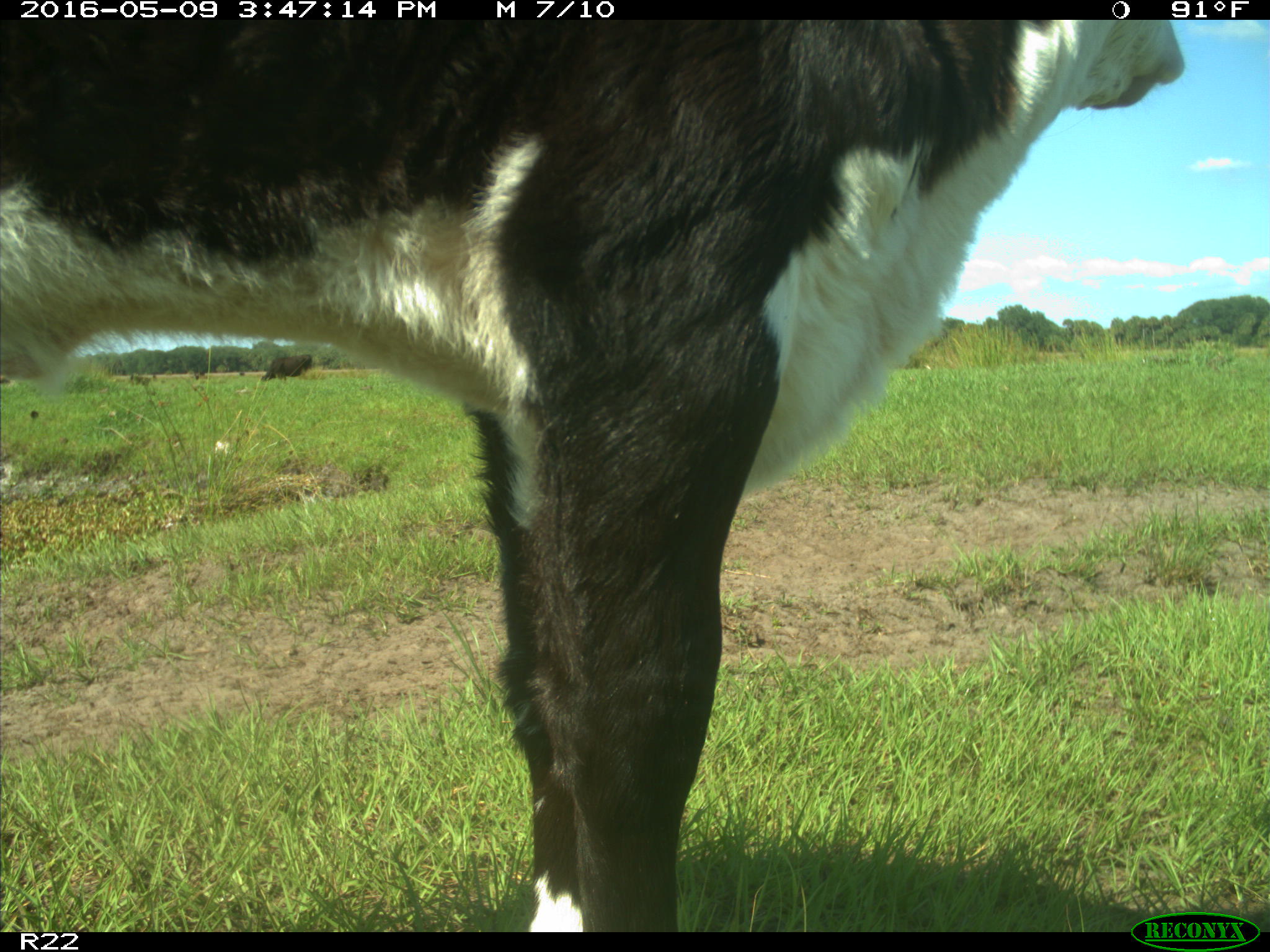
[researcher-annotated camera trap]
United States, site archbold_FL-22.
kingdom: Animalia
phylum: Chordata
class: Mammalia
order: Artiodactyla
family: Bovidae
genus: Bos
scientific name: Bos taurus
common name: domestic cow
Bos taurus (domestic cow).